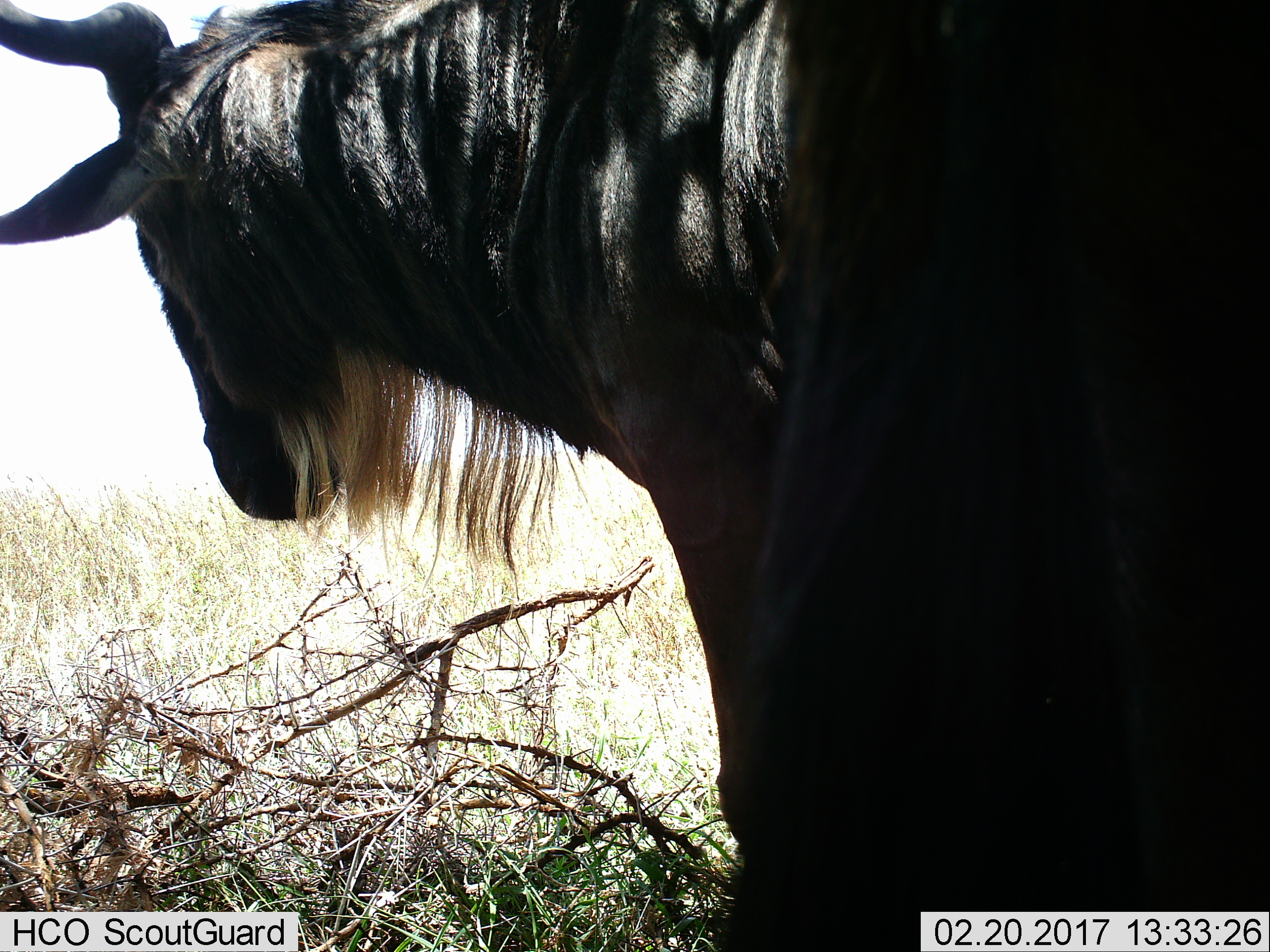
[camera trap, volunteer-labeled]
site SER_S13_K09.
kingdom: Animalia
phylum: Chordata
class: Mammalia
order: Artiodactyla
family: Bovidae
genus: Connochaetes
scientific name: Connochaetes taurinus taurinus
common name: blue wildebeest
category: wildebeestblue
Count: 1.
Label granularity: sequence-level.